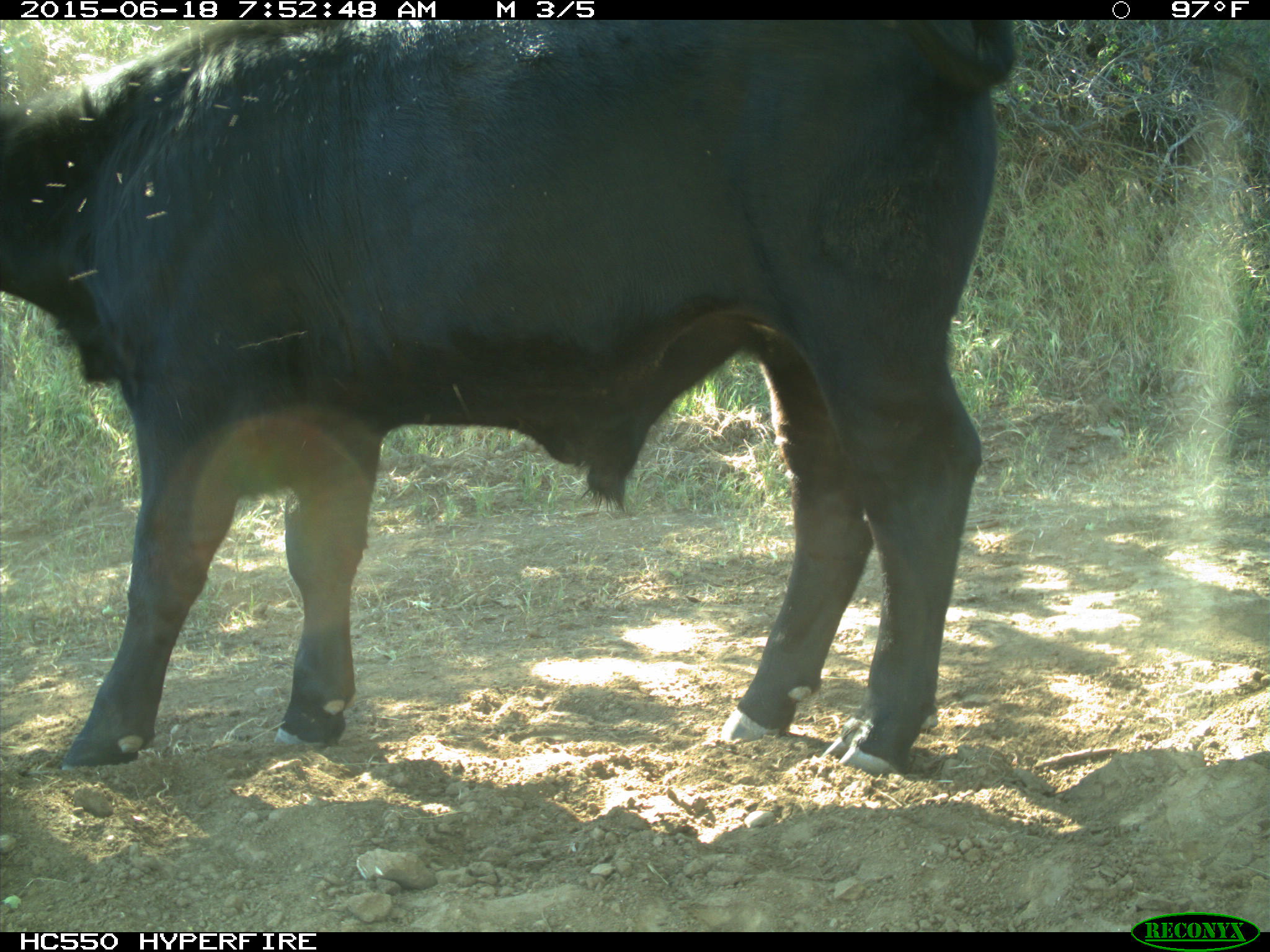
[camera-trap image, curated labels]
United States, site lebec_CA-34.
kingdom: Animalia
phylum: Chordata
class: Mammalia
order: Artiodactyla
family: Bovidae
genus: Bos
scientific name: Bos taurus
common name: domestic cow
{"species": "Bos taurus (domestic cow)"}